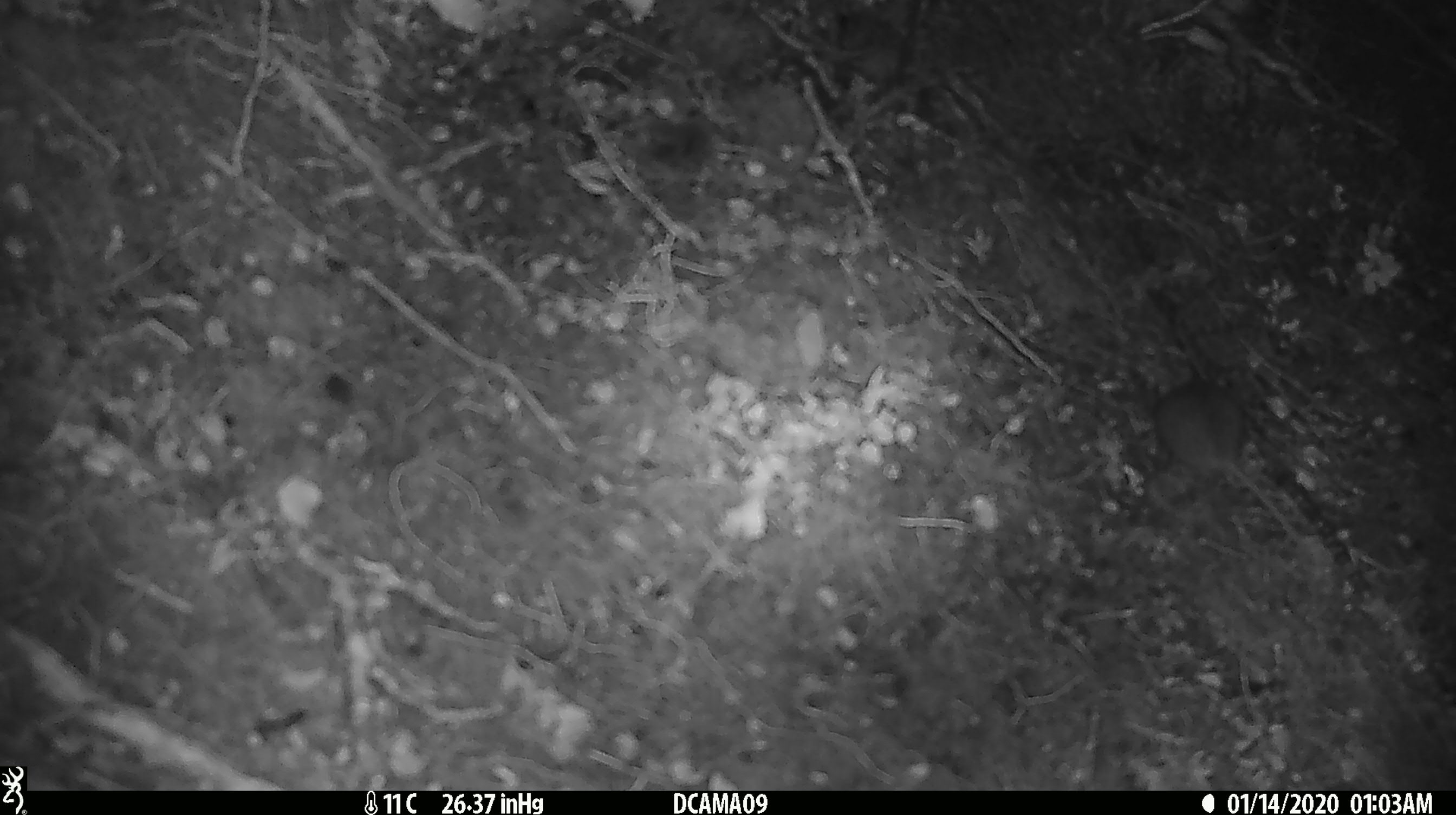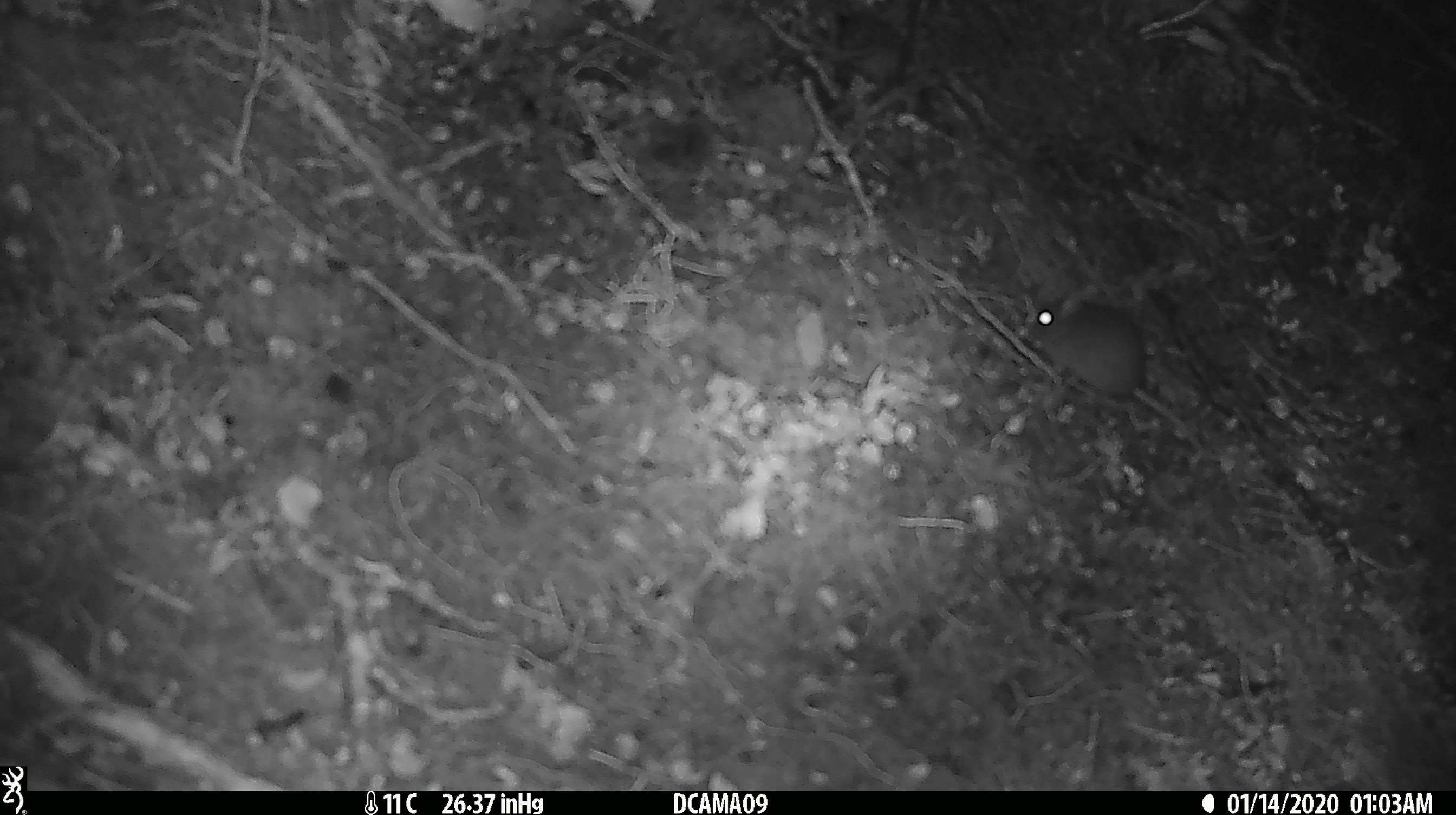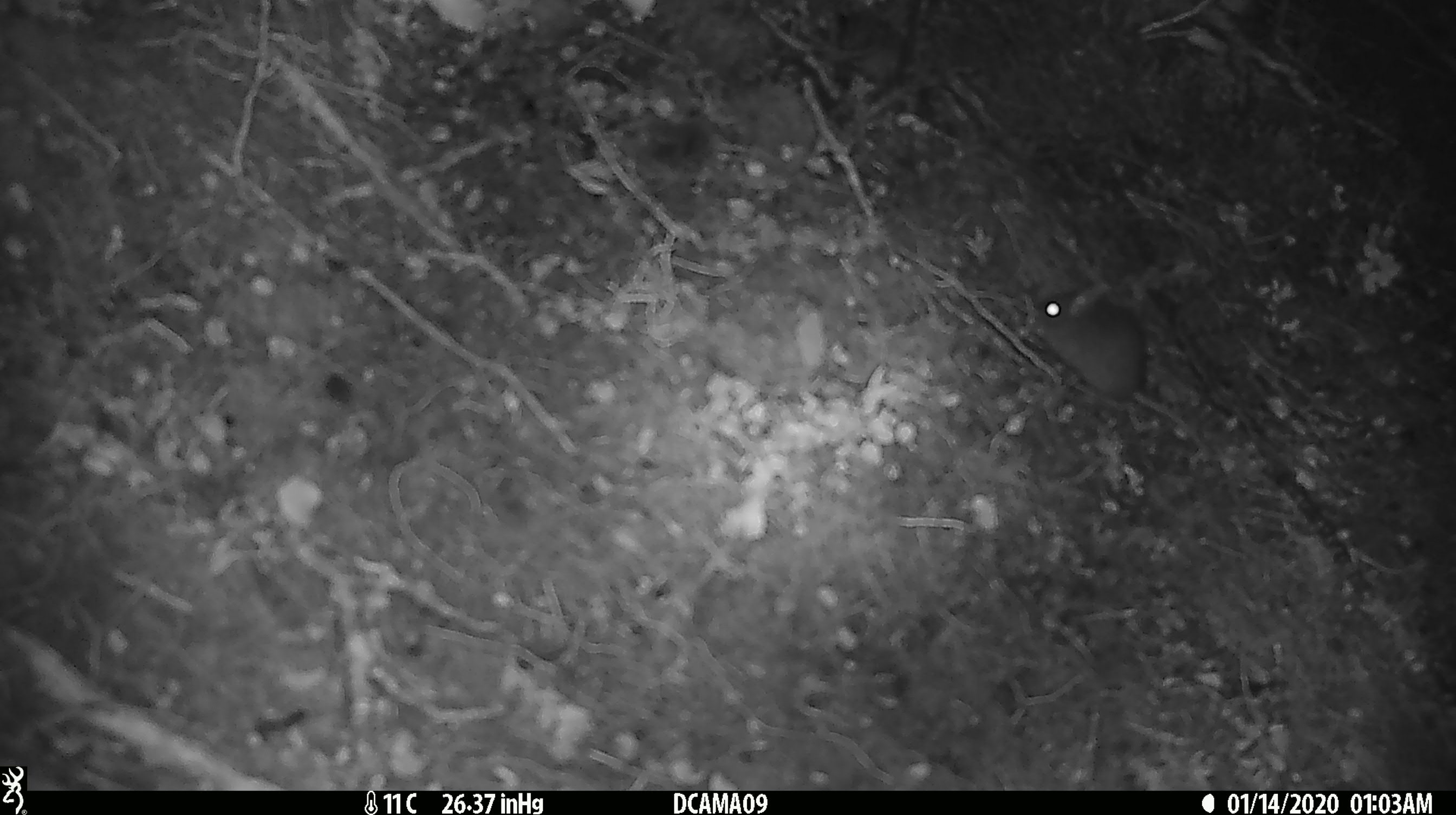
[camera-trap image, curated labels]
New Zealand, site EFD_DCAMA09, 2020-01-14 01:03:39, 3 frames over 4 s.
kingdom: Animalia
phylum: Chordata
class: Mammalia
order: Rodentia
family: Muridae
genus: Mus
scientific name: Mus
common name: mouse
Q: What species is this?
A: Mouse (Mus).